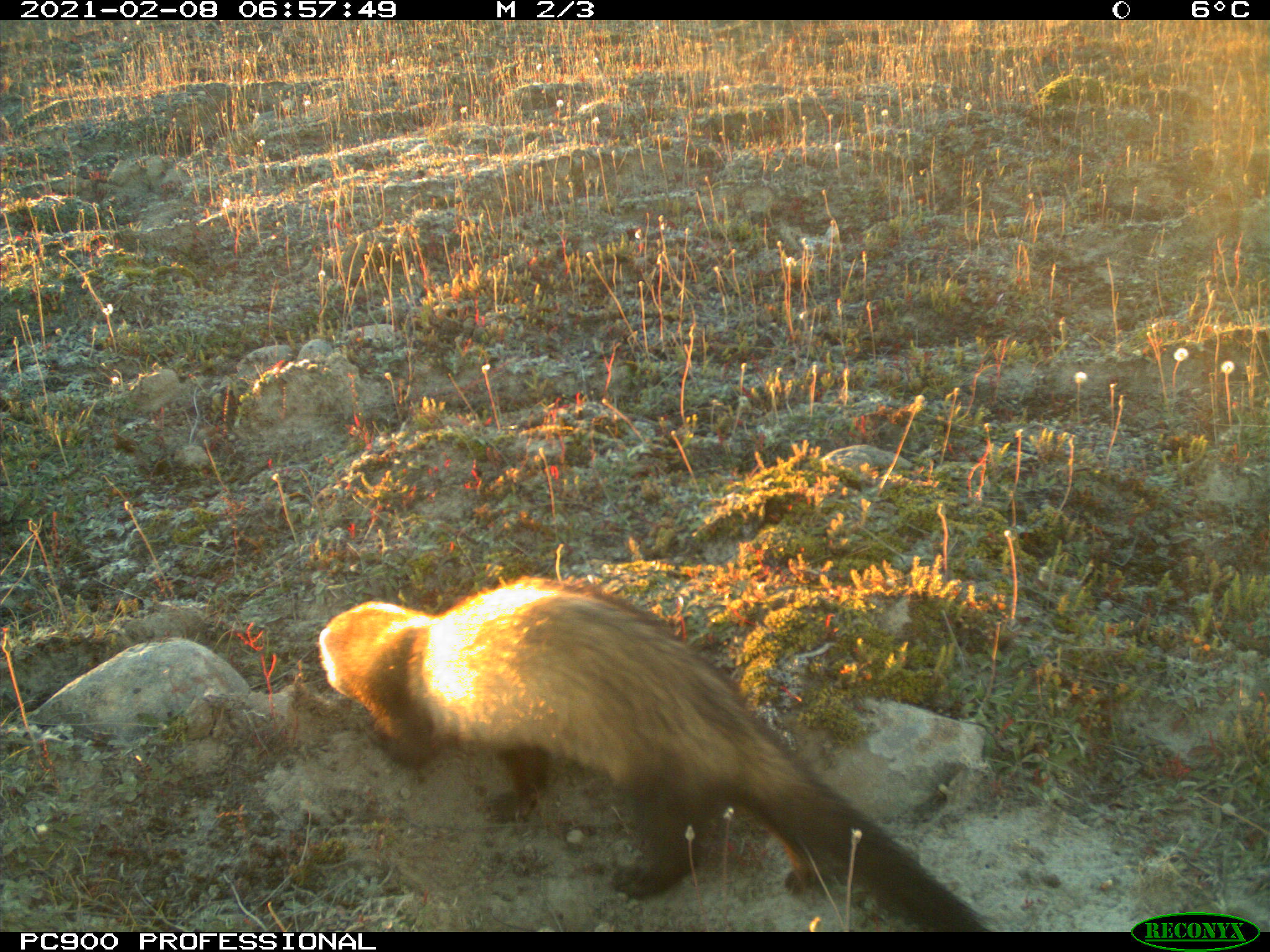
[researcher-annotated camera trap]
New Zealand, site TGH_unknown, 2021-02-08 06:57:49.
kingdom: Animalia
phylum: Chordata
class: Mammalia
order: Carnivora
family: Mustelidae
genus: Mustela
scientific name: Mustela furo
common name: ferret